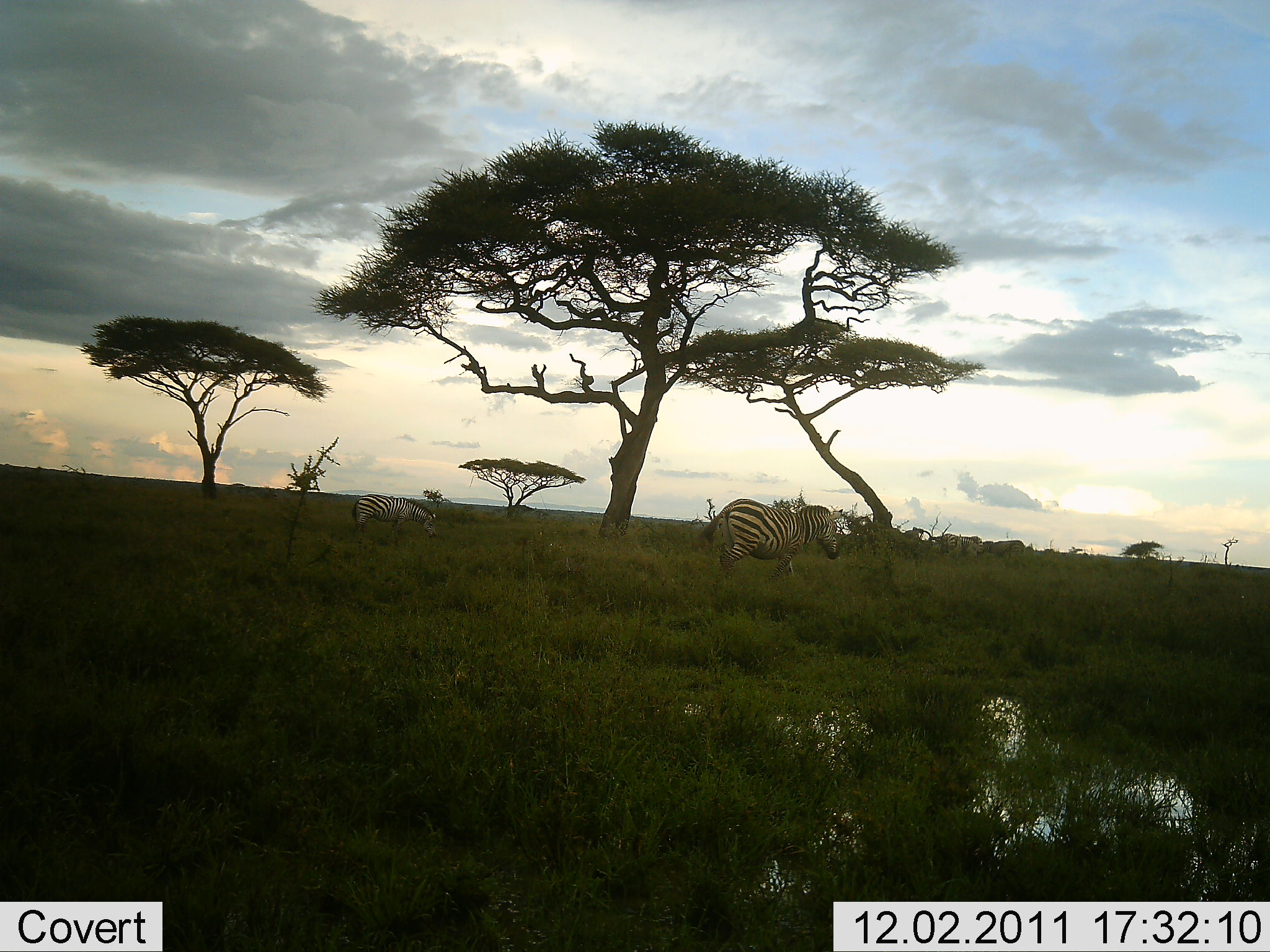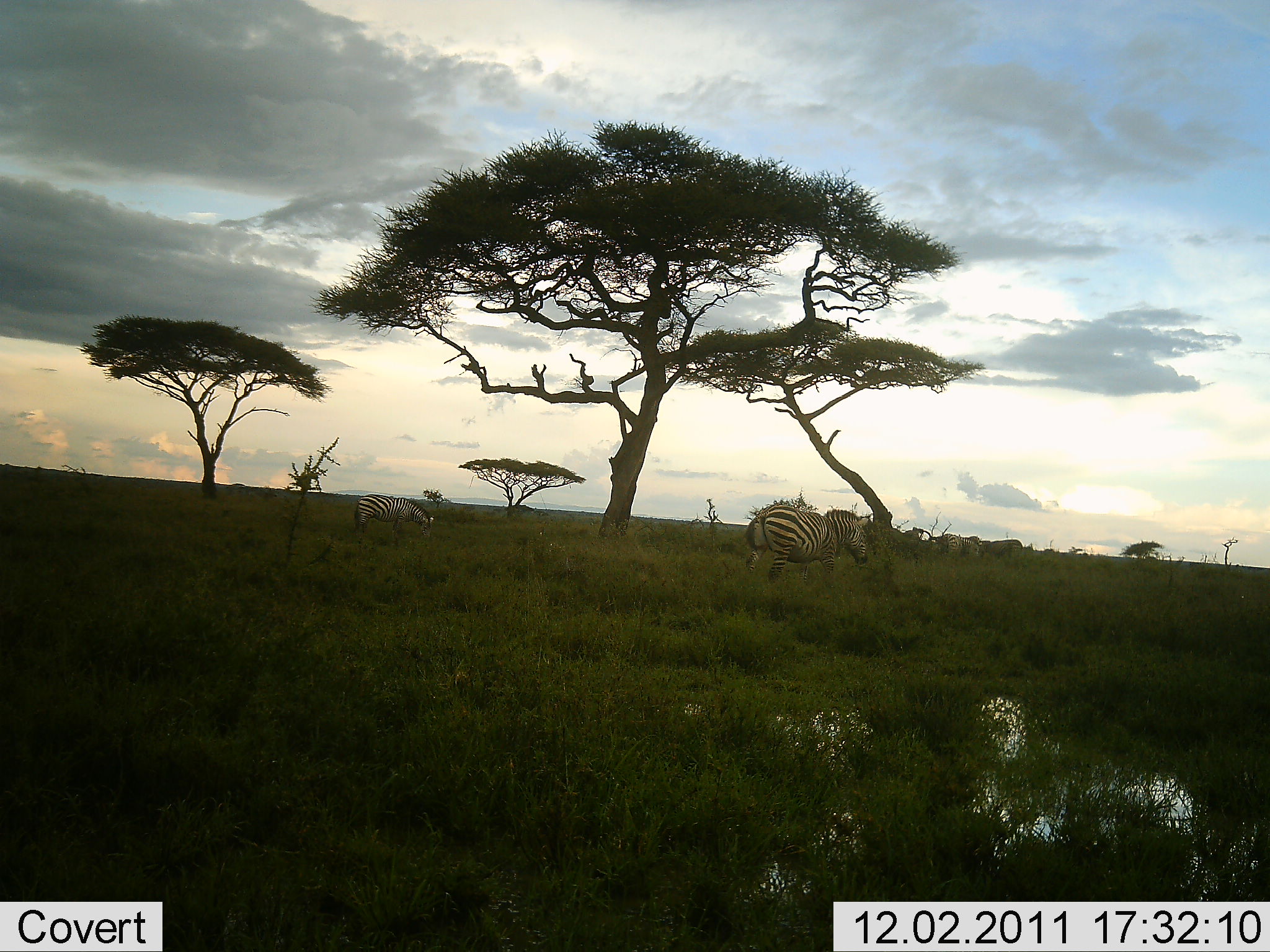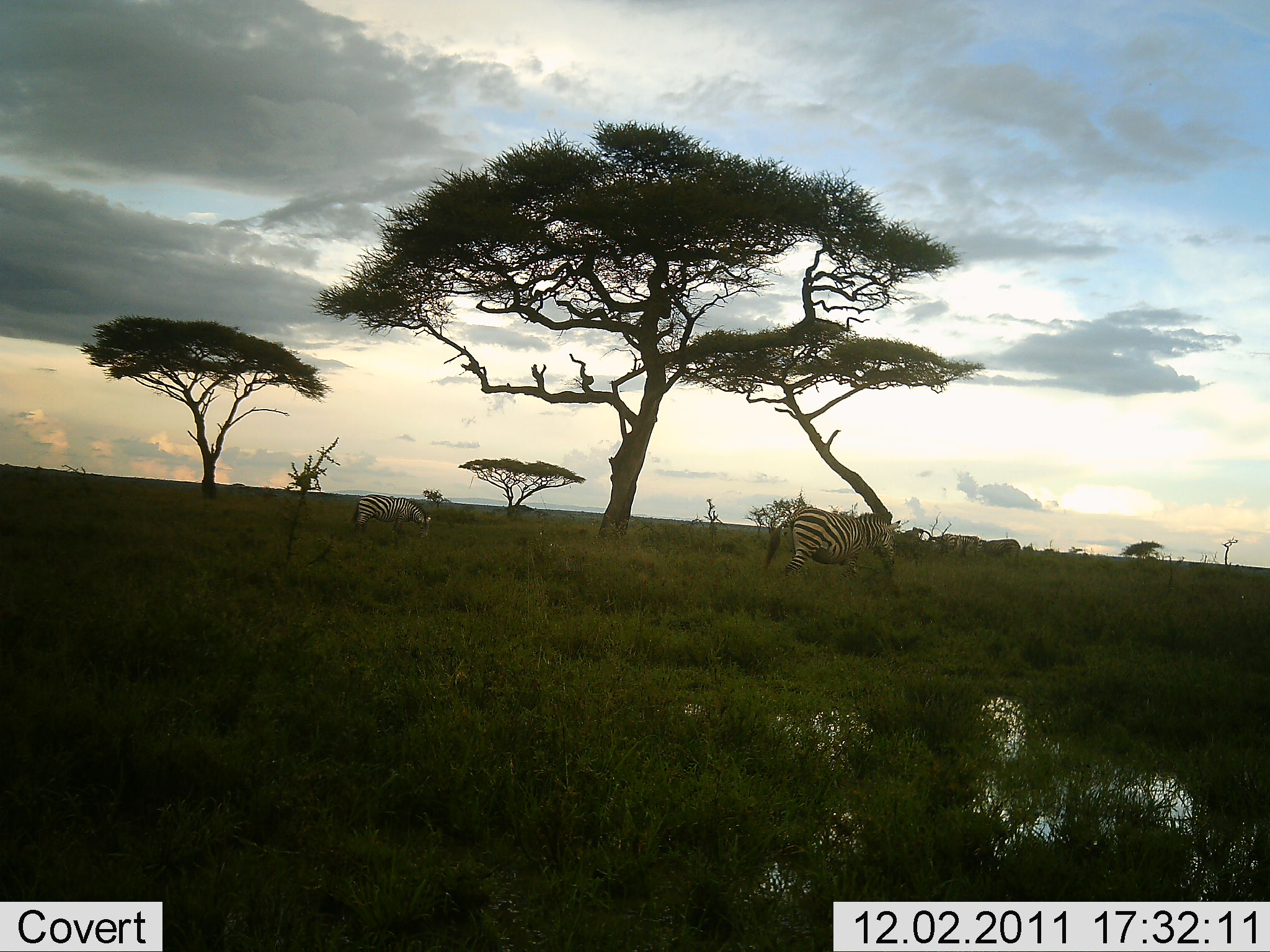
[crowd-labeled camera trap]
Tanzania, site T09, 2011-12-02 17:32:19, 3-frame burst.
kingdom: Animalia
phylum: Chordata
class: Mammalia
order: Perissodactyla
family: Equidae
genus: Equus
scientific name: Equus quagga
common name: plains zebra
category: zebra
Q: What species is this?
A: Zebra (plains zebra) (Equus quagga).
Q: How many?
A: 4.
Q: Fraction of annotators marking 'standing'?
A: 36%.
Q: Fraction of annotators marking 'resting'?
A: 0%.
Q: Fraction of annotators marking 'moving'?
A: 82%.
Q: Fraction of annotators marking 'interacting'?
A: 0%.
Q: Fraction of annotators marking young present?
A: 9%.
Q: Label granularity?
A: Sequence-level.